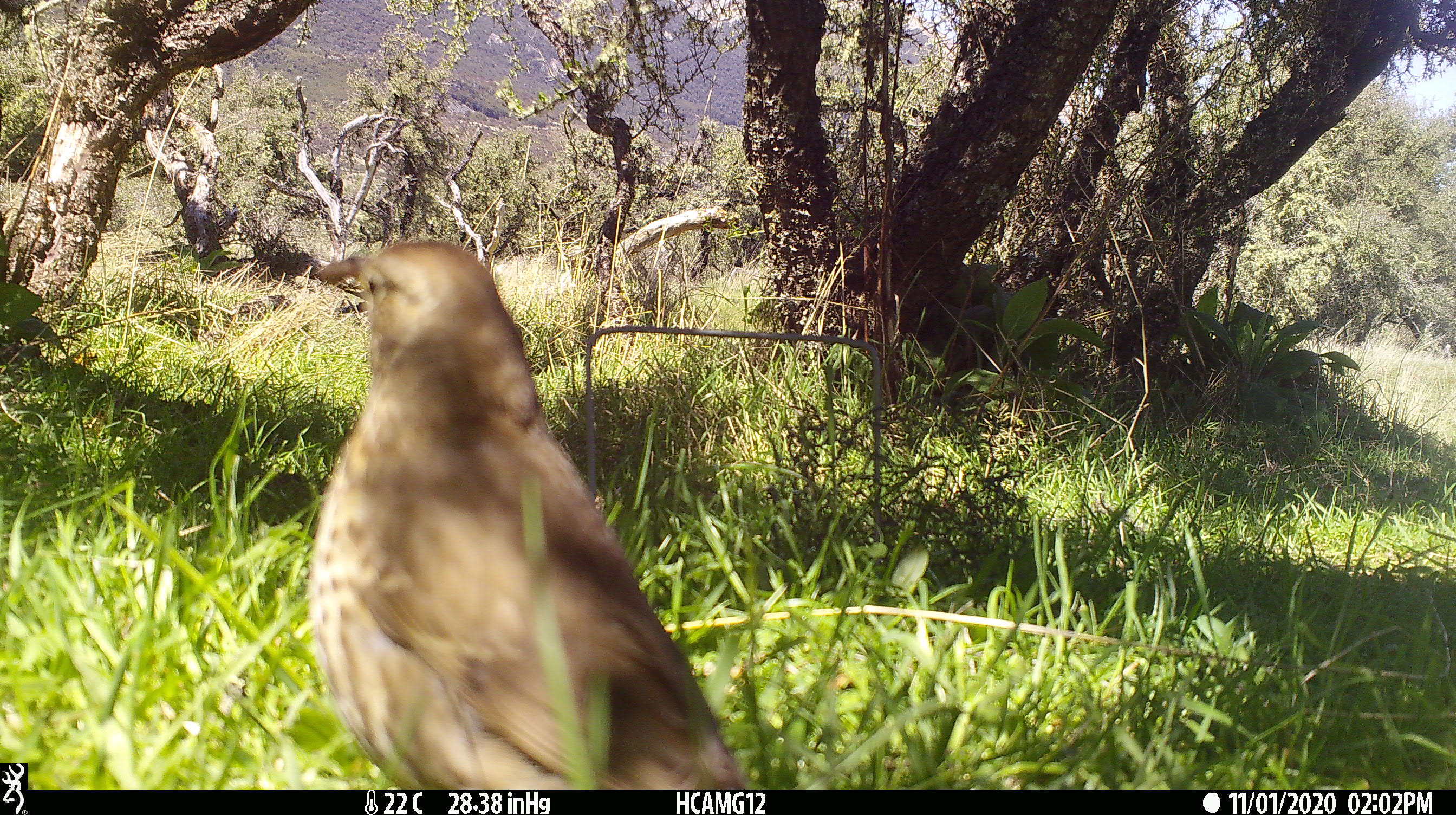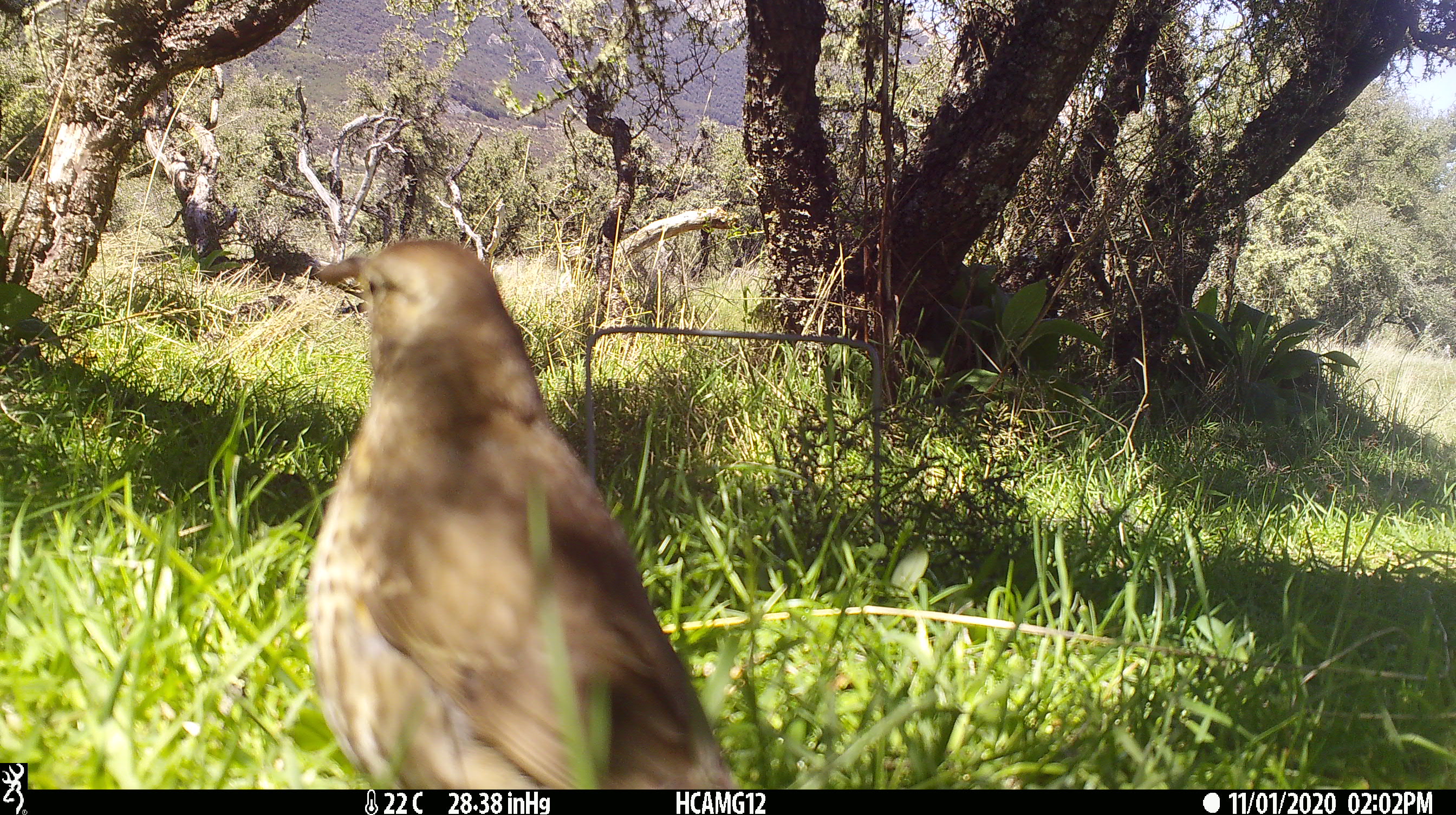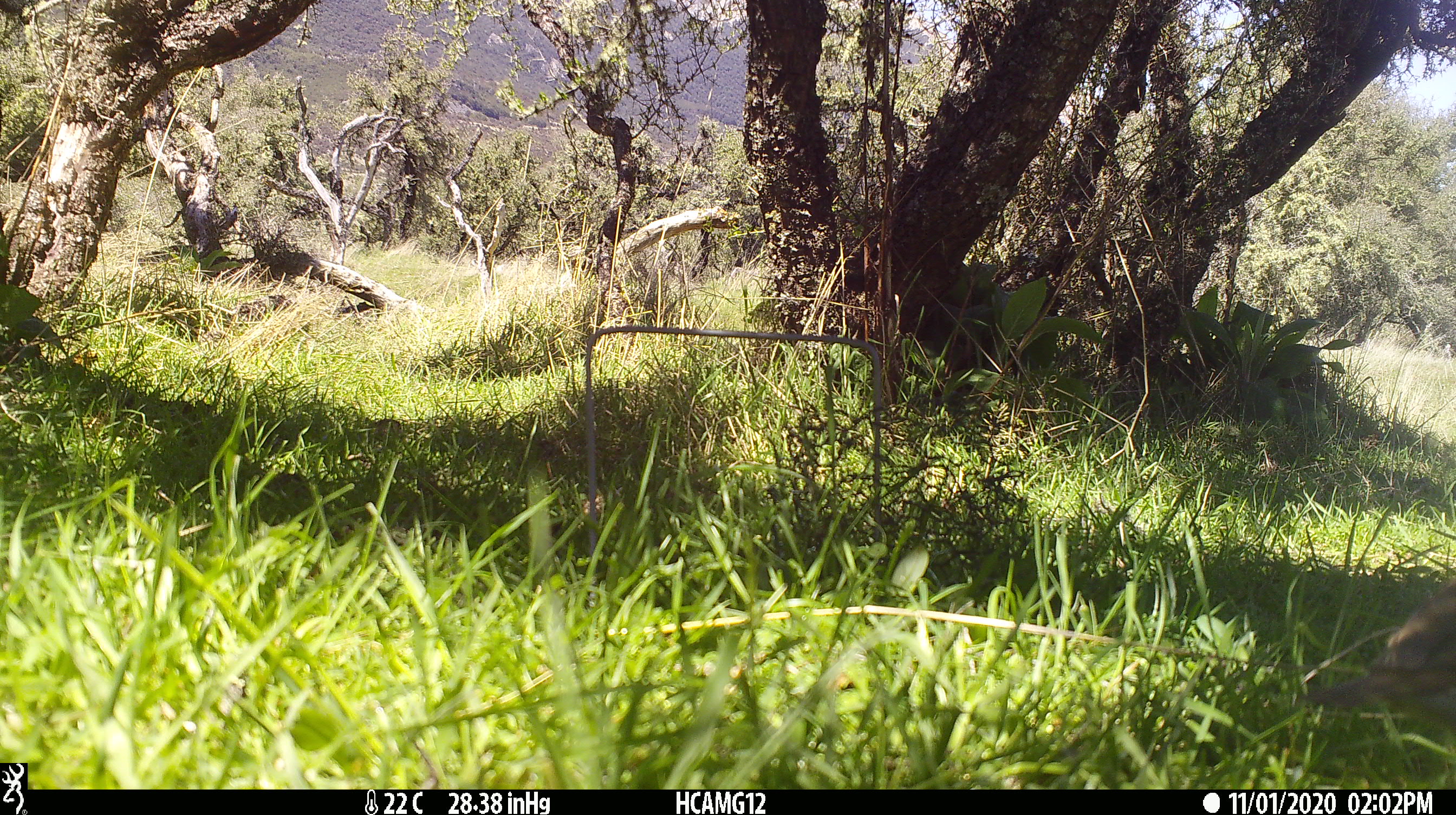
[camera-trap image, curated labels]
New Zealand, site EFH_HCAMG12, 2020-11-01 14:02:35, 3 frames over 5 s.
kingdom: Animalia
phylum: Chordata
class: Aves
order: Passeriformes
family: Turdidae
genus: Turdus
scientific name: Turdus philomelos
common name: song thrush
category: thrush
Thrush (song thrush) (Turdus philomelos).